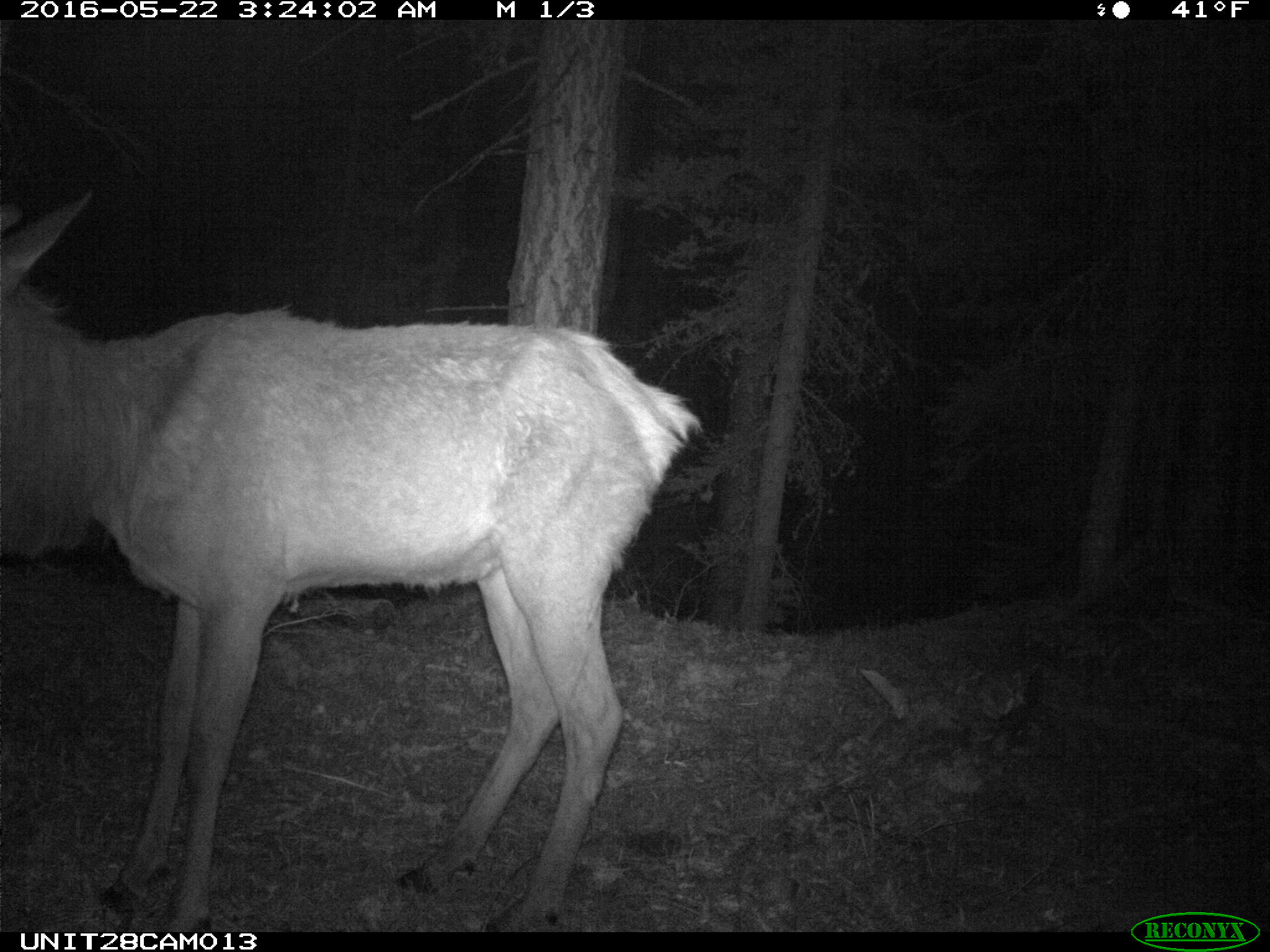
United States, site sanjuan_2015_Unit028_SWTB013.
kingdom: Animalia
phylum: Chordata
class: Mammalia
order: Artiodactyla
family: Cervidae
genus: Cervus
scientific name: Cervus elaphus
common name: red deer